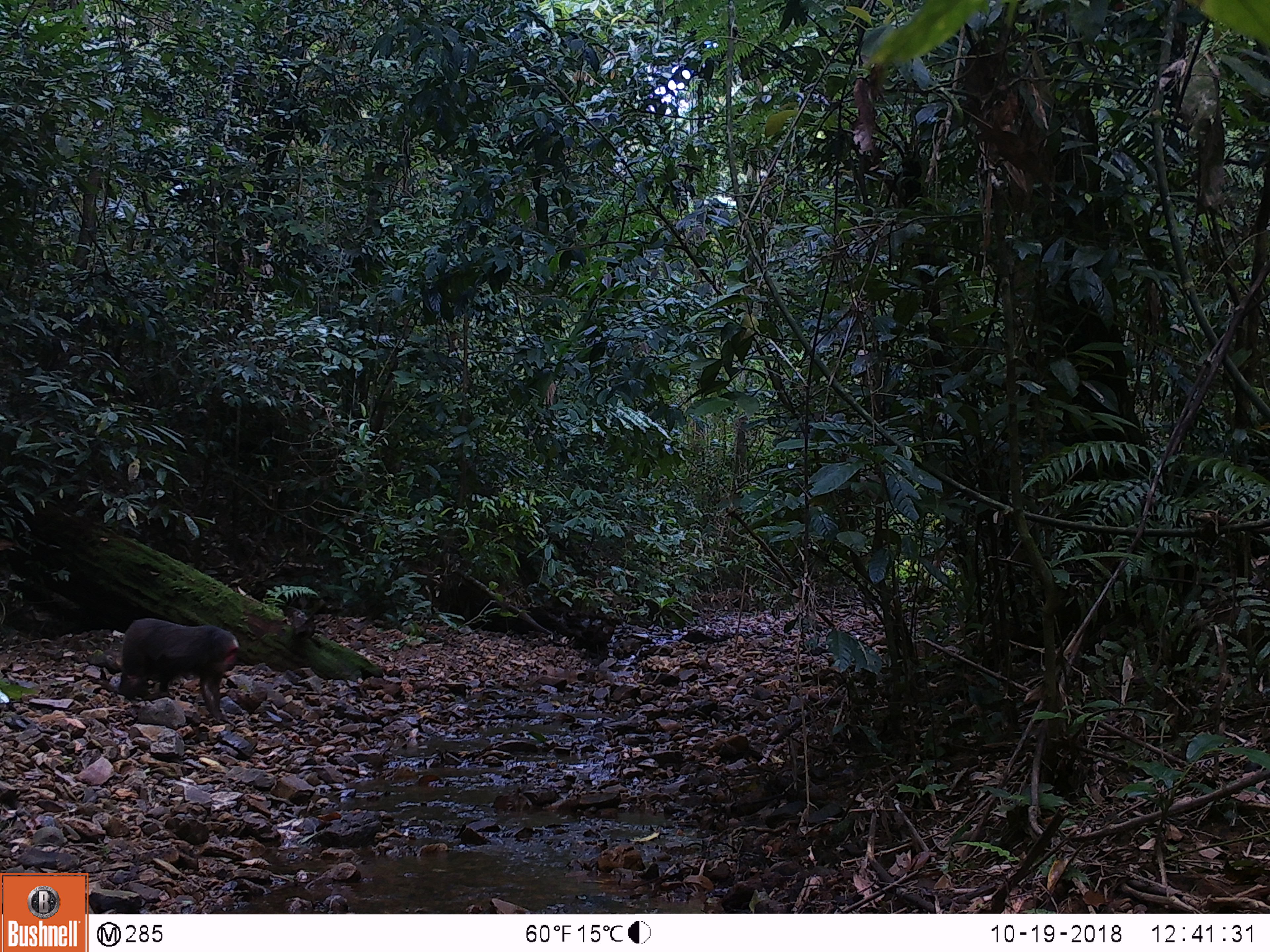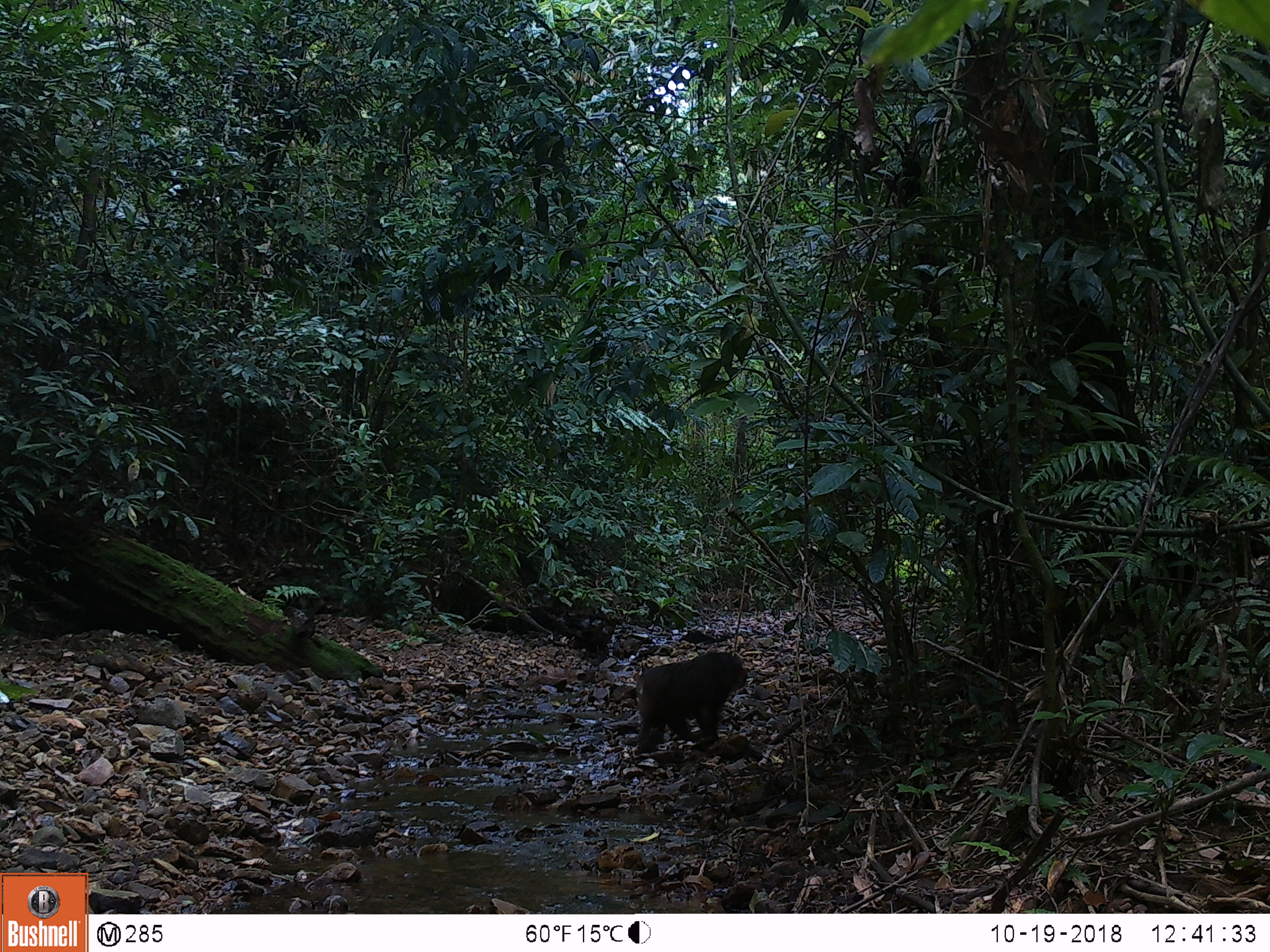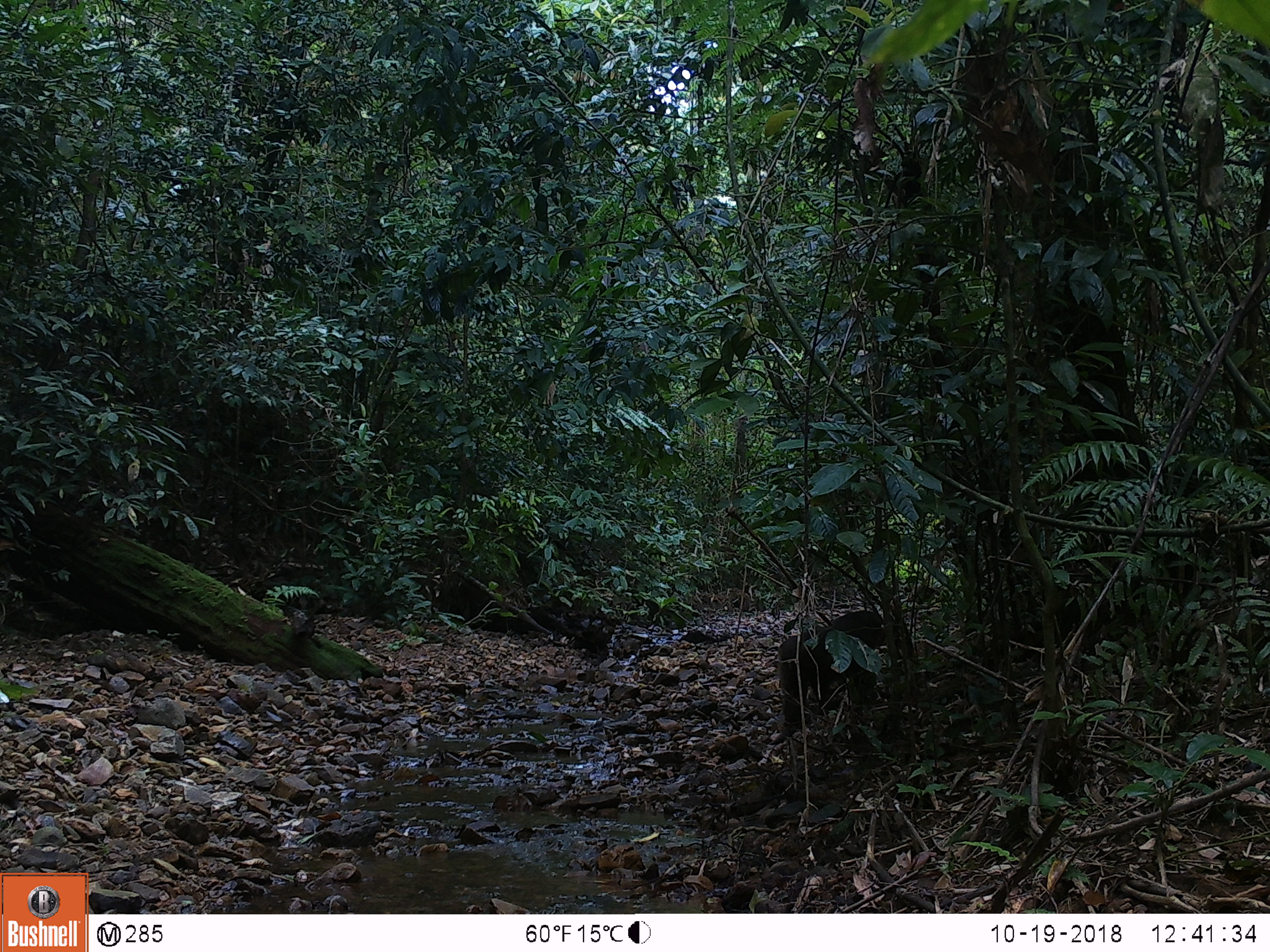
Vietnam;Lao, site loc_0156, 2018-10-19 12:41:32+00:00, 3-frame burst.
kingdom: Animalia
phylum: Chordata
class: Mammalia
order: Primates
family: Cercopithecidae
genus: Macaca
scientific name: Macaca arctoides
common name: stump-tailed macaque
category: stump tailed macaque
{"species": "stump tailed macaque (stump-tailed macaque) (Macaca arctoides)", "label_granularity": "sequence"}